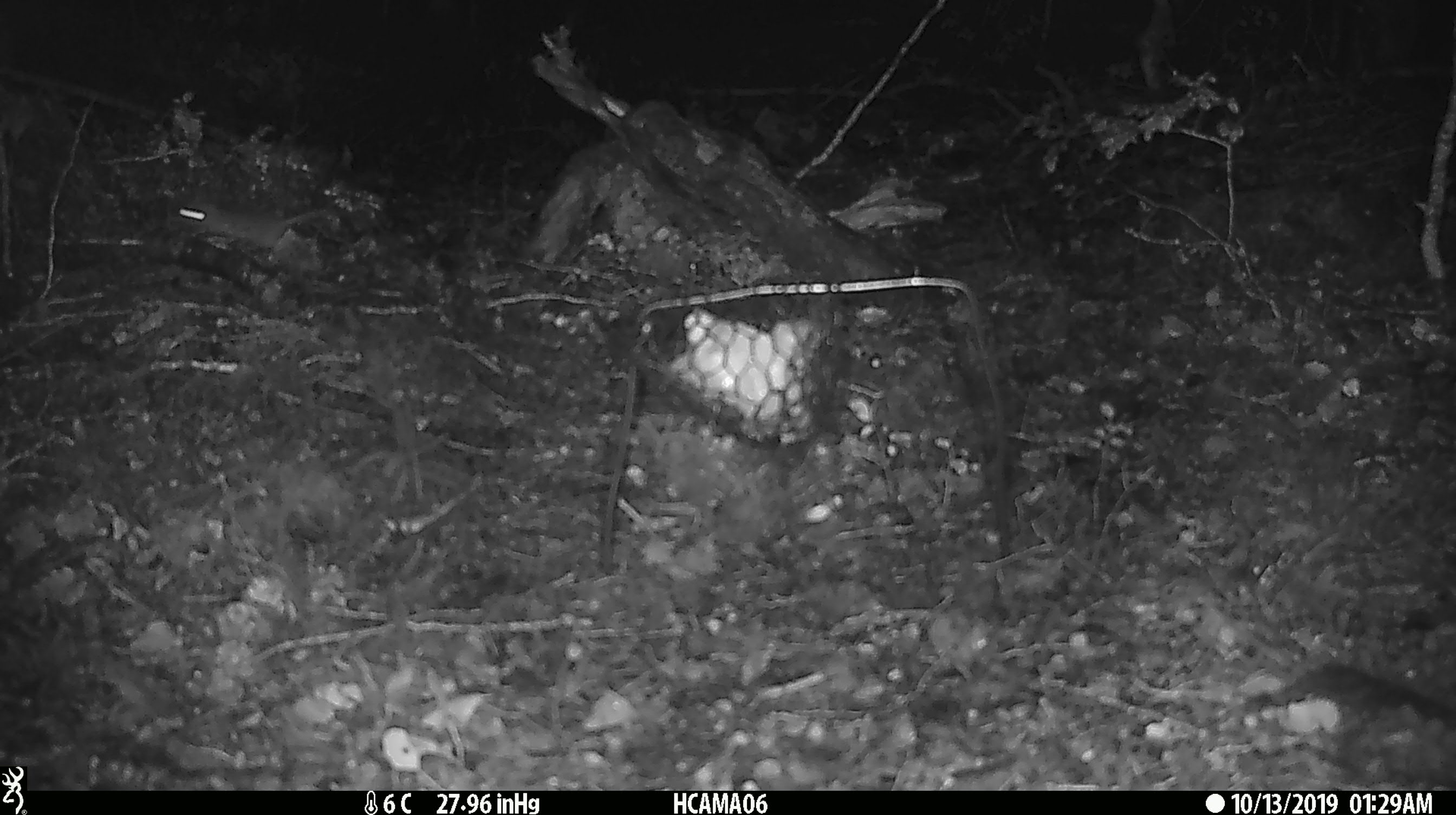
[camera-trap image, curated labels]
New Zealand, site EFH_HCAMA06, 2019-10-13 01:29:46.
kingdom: Animalia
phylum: Chordata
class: Mammalia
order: Rodentia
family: Muridae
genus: Mus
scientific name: Mus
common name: mouse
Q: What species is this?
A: Mouse (Mus).